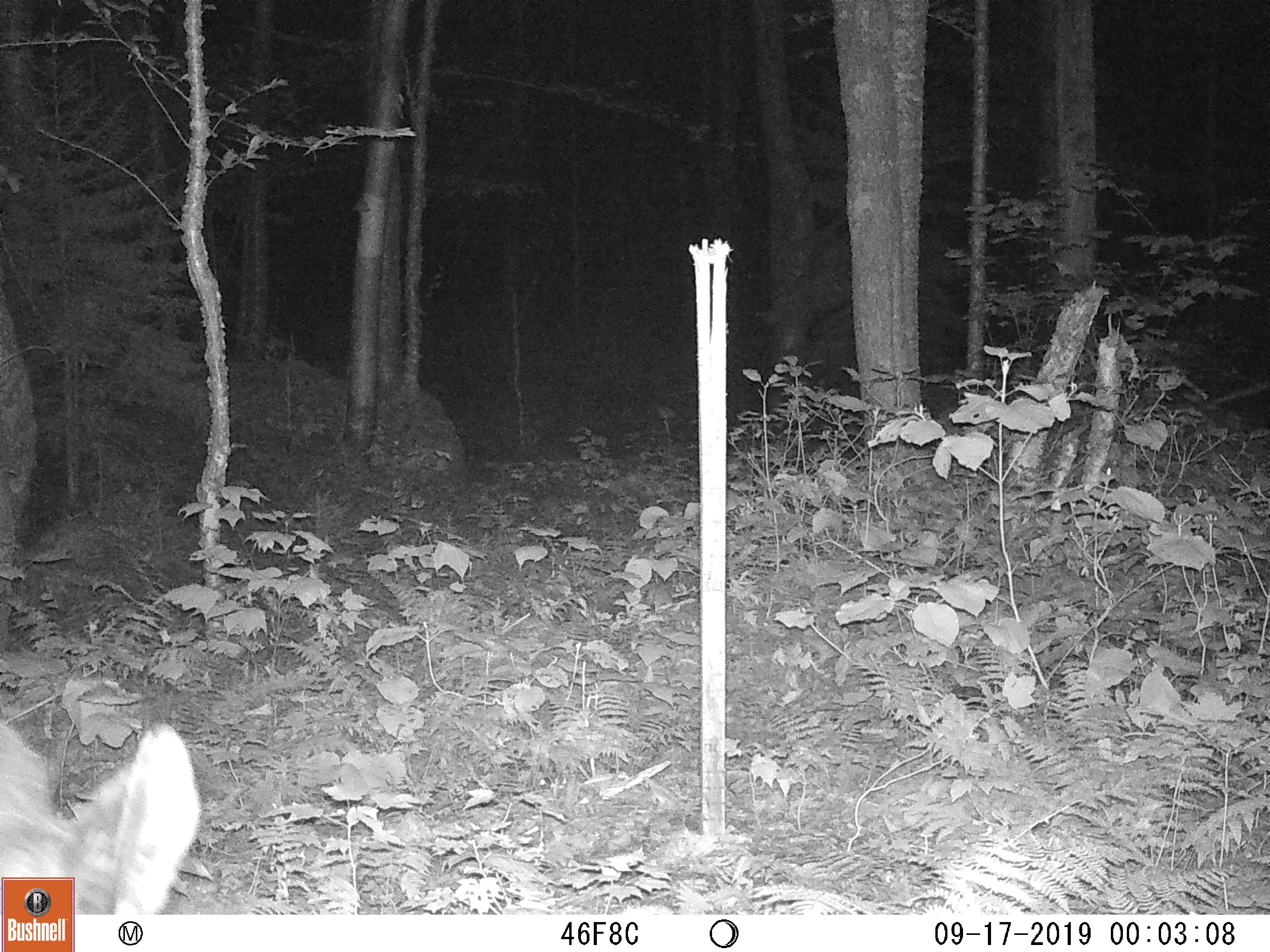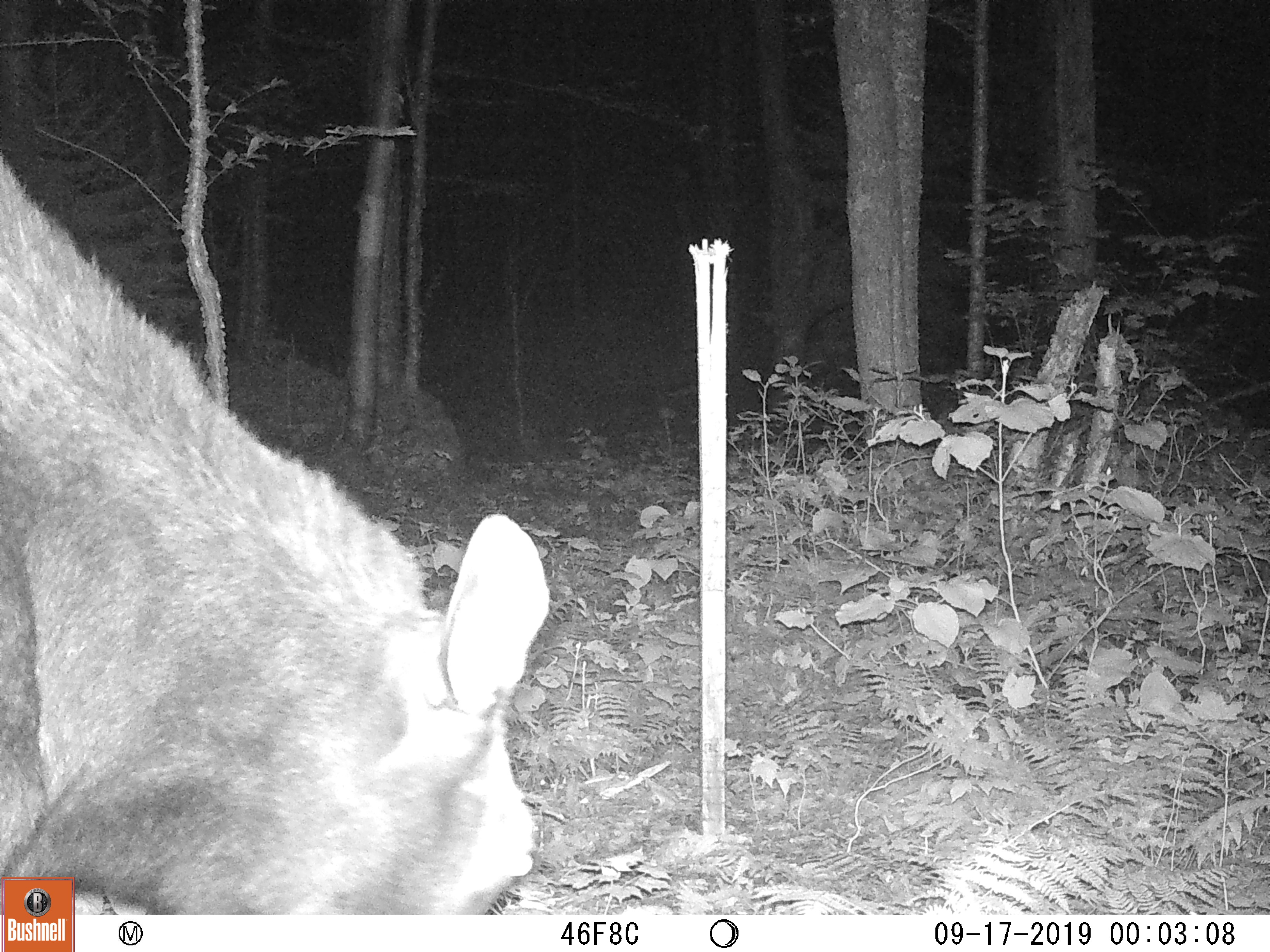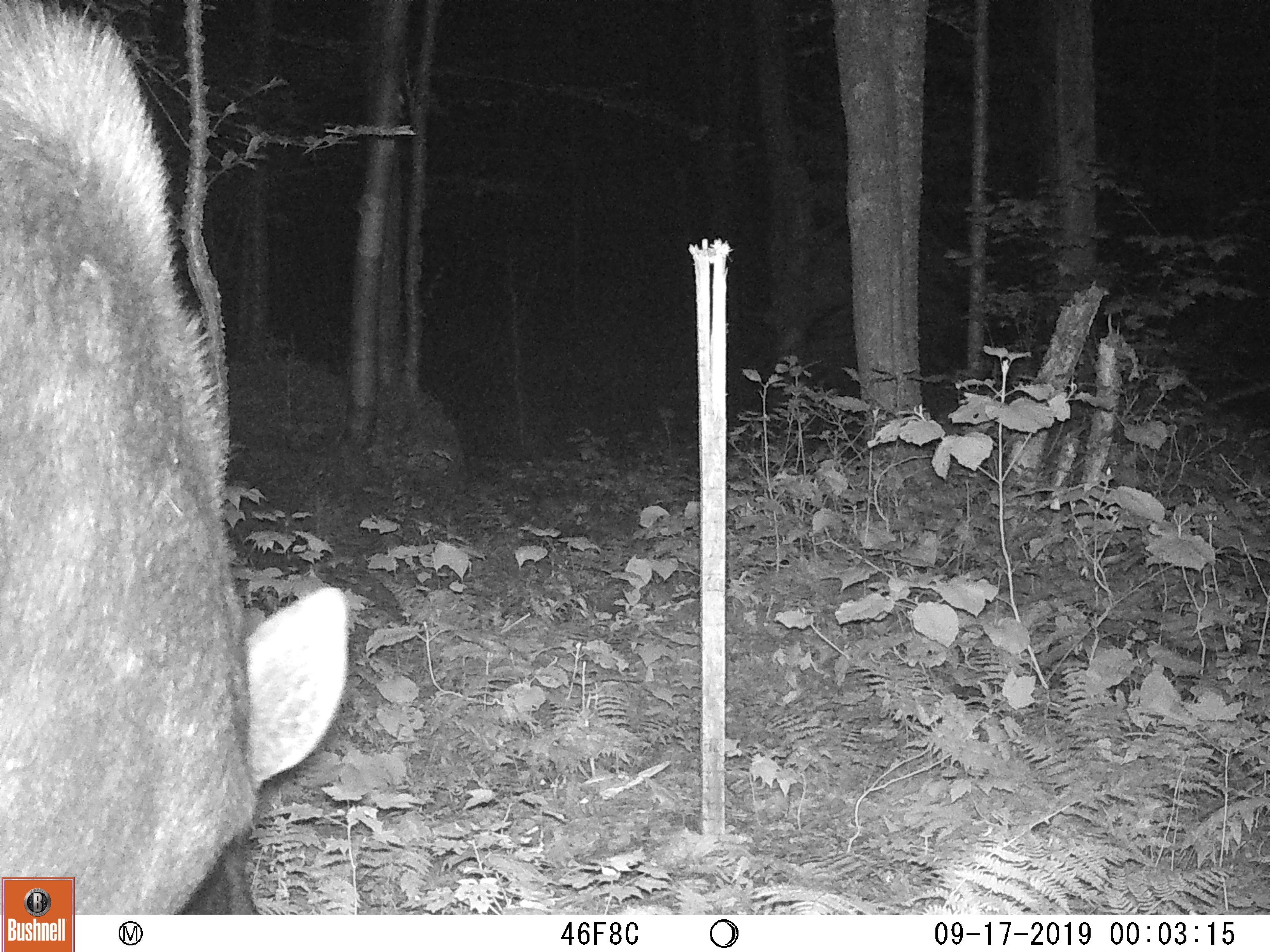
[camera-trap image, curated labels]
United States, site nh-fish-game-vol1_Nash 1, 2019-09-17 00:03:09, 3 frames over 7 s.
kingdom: Animalia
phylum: Chordata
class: Mammalia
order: Artiodactyla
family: Cervidae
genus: Alces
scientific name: Alces alces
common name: moose